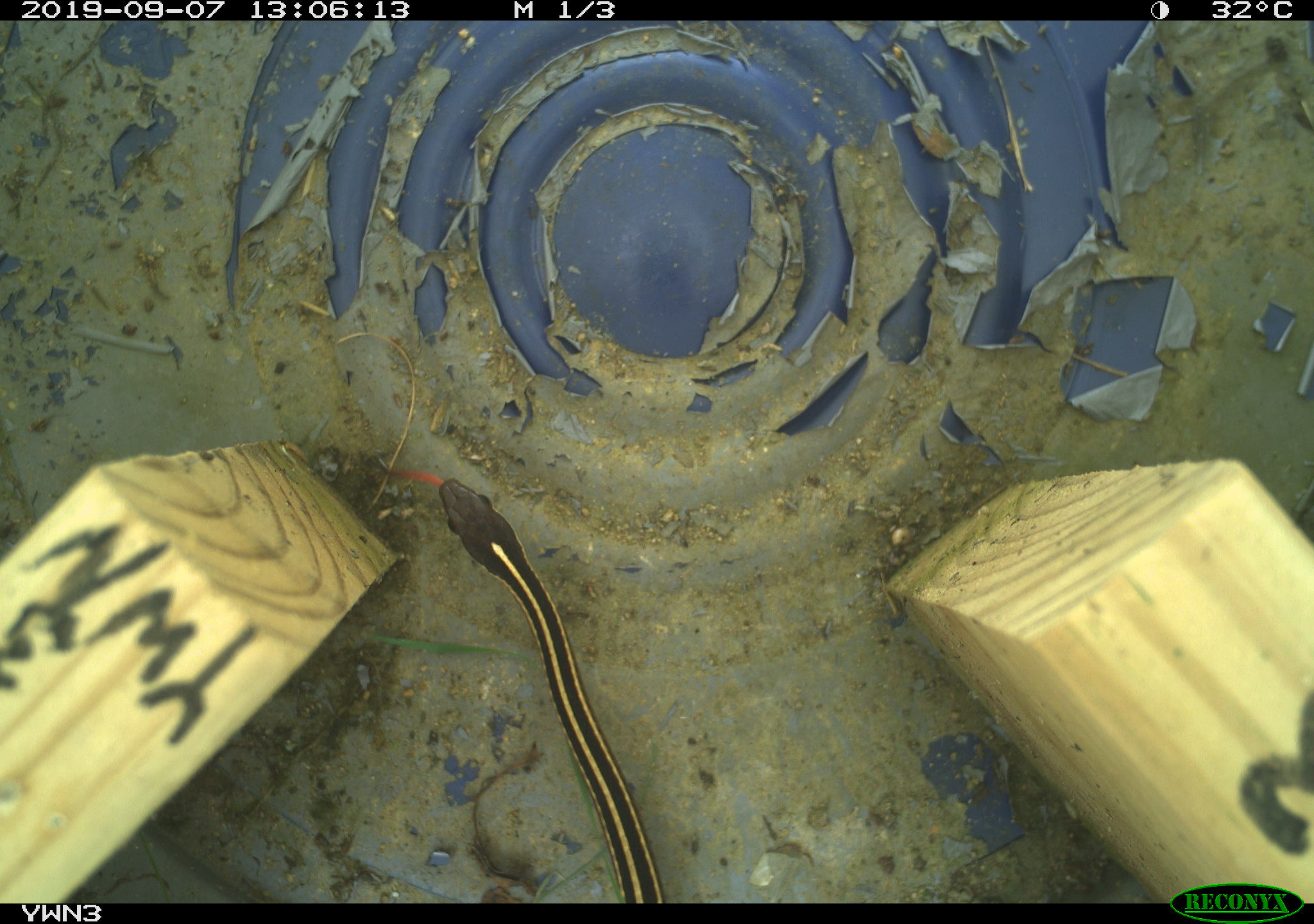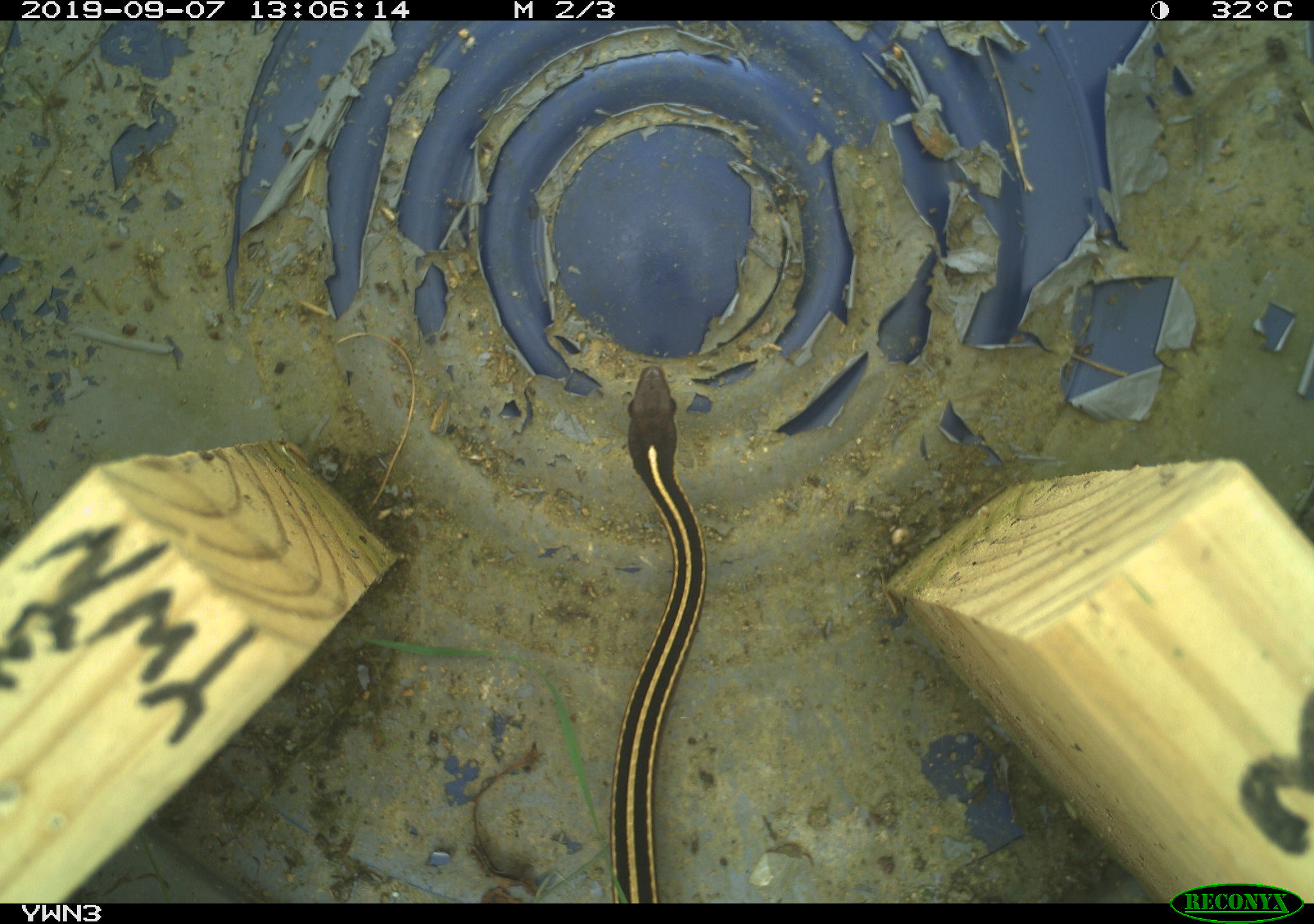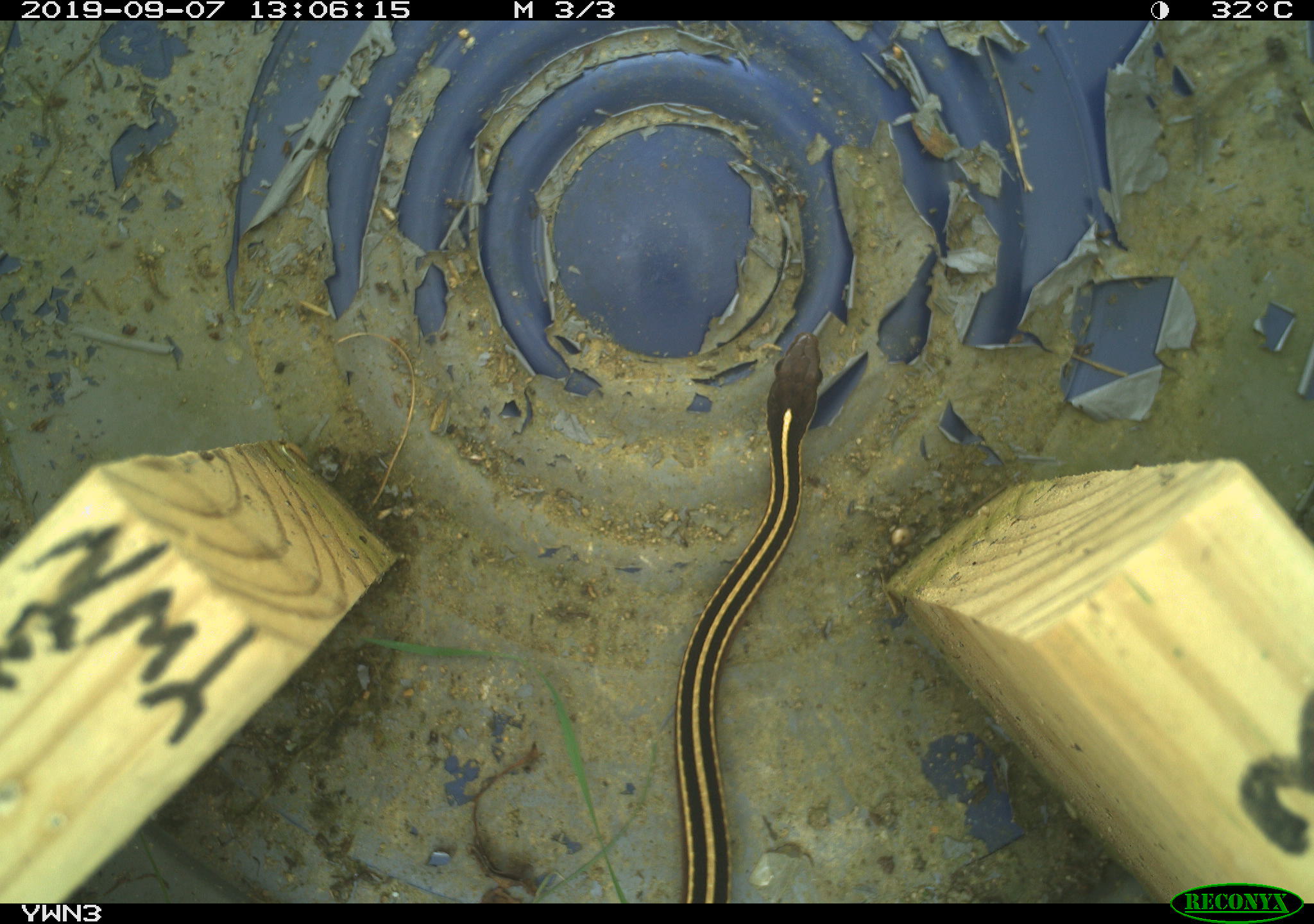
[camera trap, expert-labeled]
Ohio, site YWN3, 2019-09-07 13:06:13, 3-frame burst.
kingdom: Animalia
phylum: Chordata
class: Reptilia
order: Squamata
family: Colubridae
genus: Thamnophis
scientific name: Thamnophis saurita saurita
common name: eastern ribbon snake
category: eastern ribbonsnake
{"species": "eastern ribbonsnake (eastern ribbon snake) (Thamnophis saurita saurita)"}